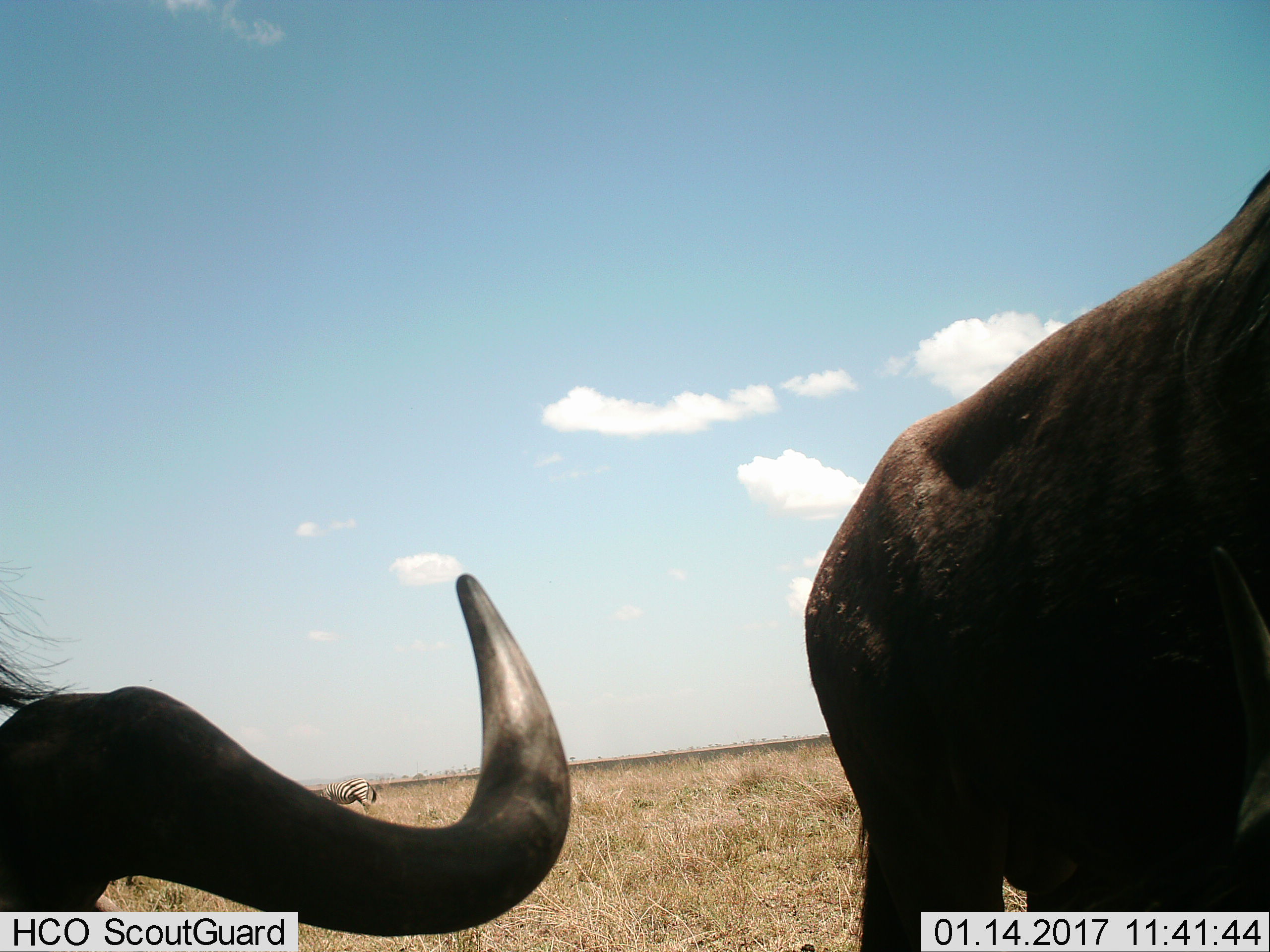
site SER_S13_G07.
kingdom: Animalia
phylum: Chordata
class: Mammalia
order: Artiodactyla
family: Bovidae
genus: Connochaetes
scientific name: Connochaetes taurinus taurinus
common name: blue wildebeest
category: wildebeestblue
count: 2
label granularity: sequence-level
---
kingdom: Animalia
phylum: Chordata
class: Mammalia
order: Perissodactyla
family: Equidae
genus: Equus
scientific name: Equus quagga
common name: plains zebra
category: zebraplains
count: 1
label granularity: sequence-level